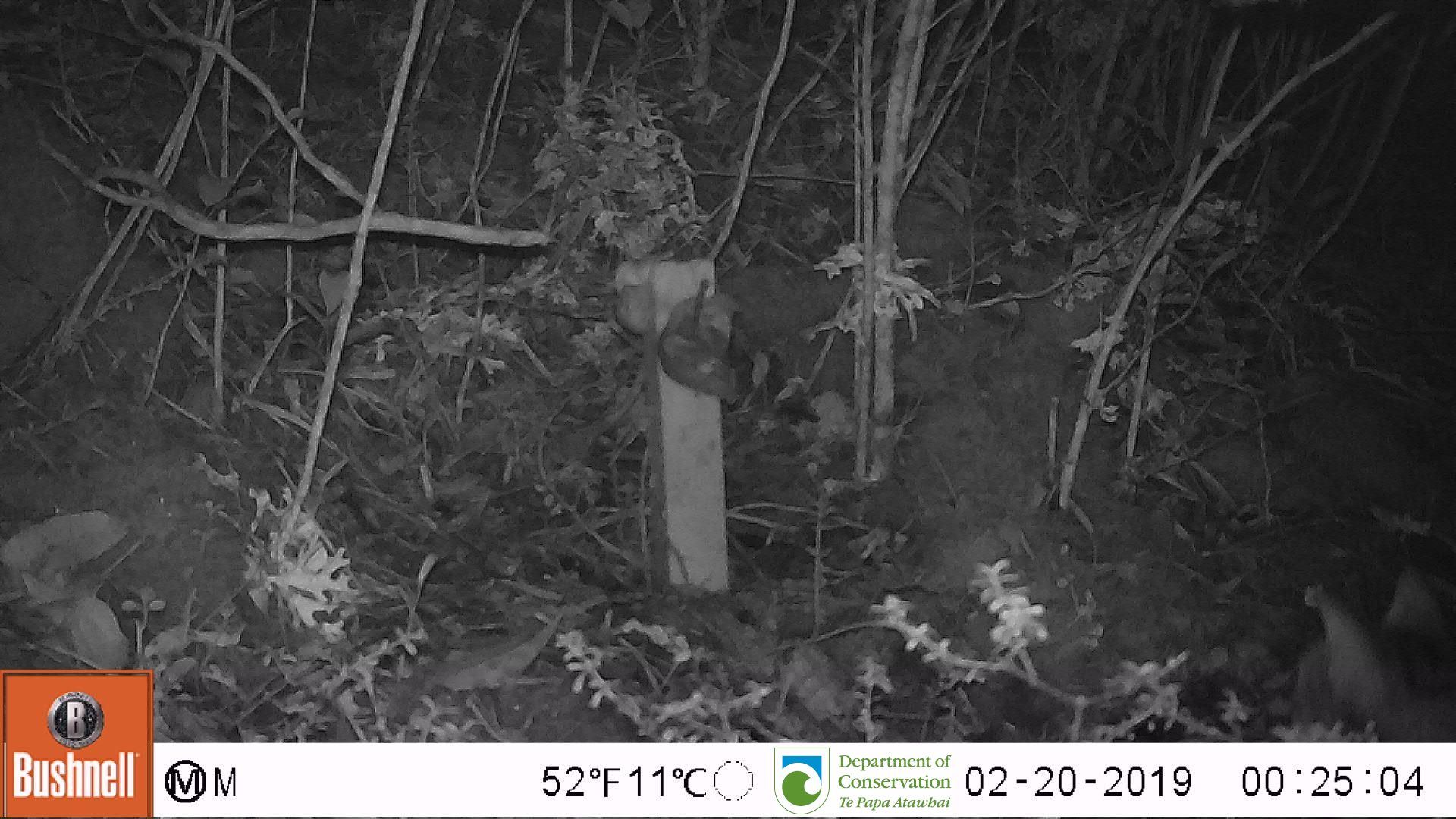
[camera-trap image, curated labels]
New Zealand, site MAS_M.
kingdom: Animalia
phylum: Chordata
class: Mammalia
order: Carnivora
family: Felidae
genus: Felis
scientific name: Felis catus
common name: domestic cat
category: cat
Cat (domestic cat) (Felis catus).